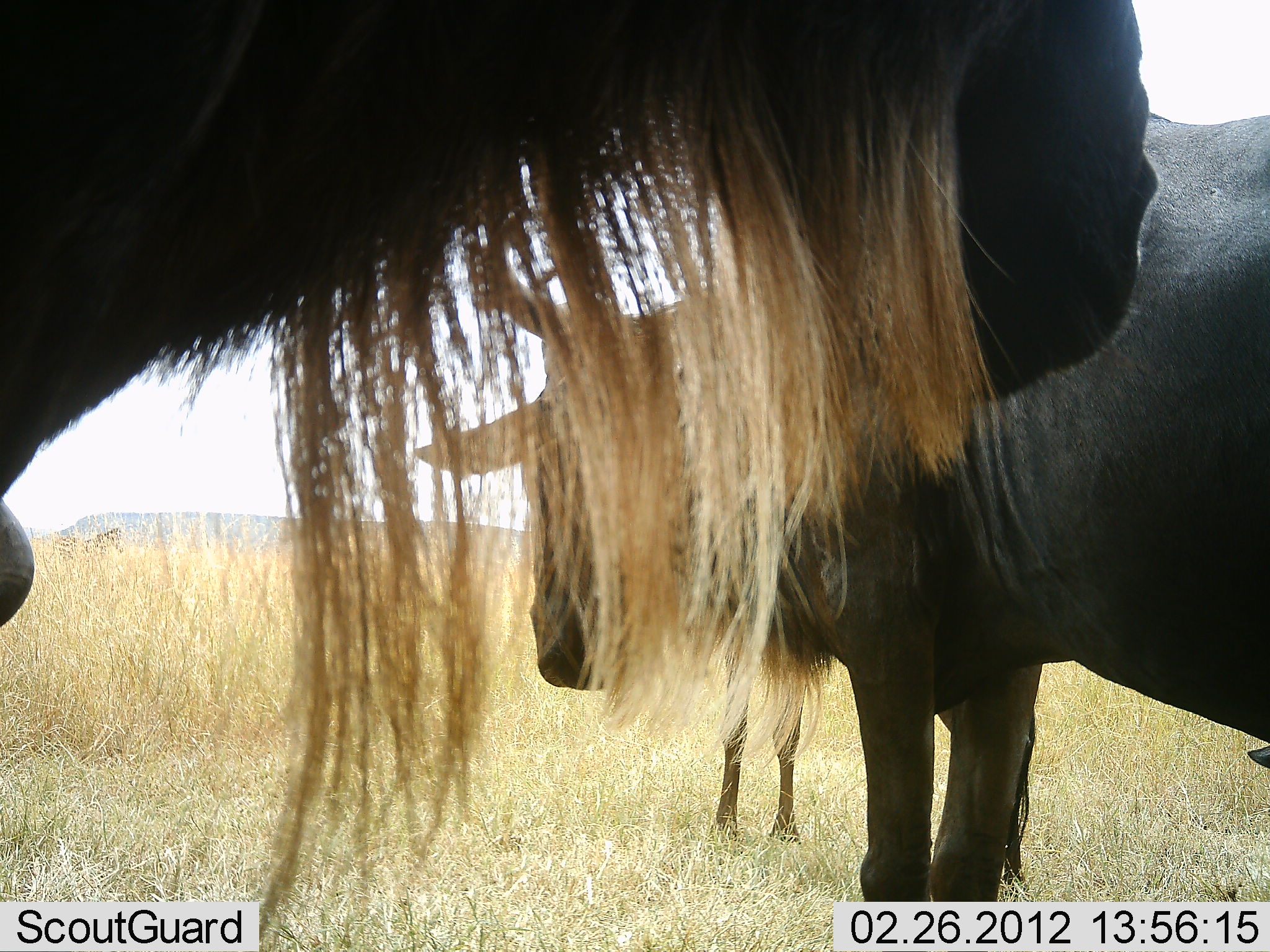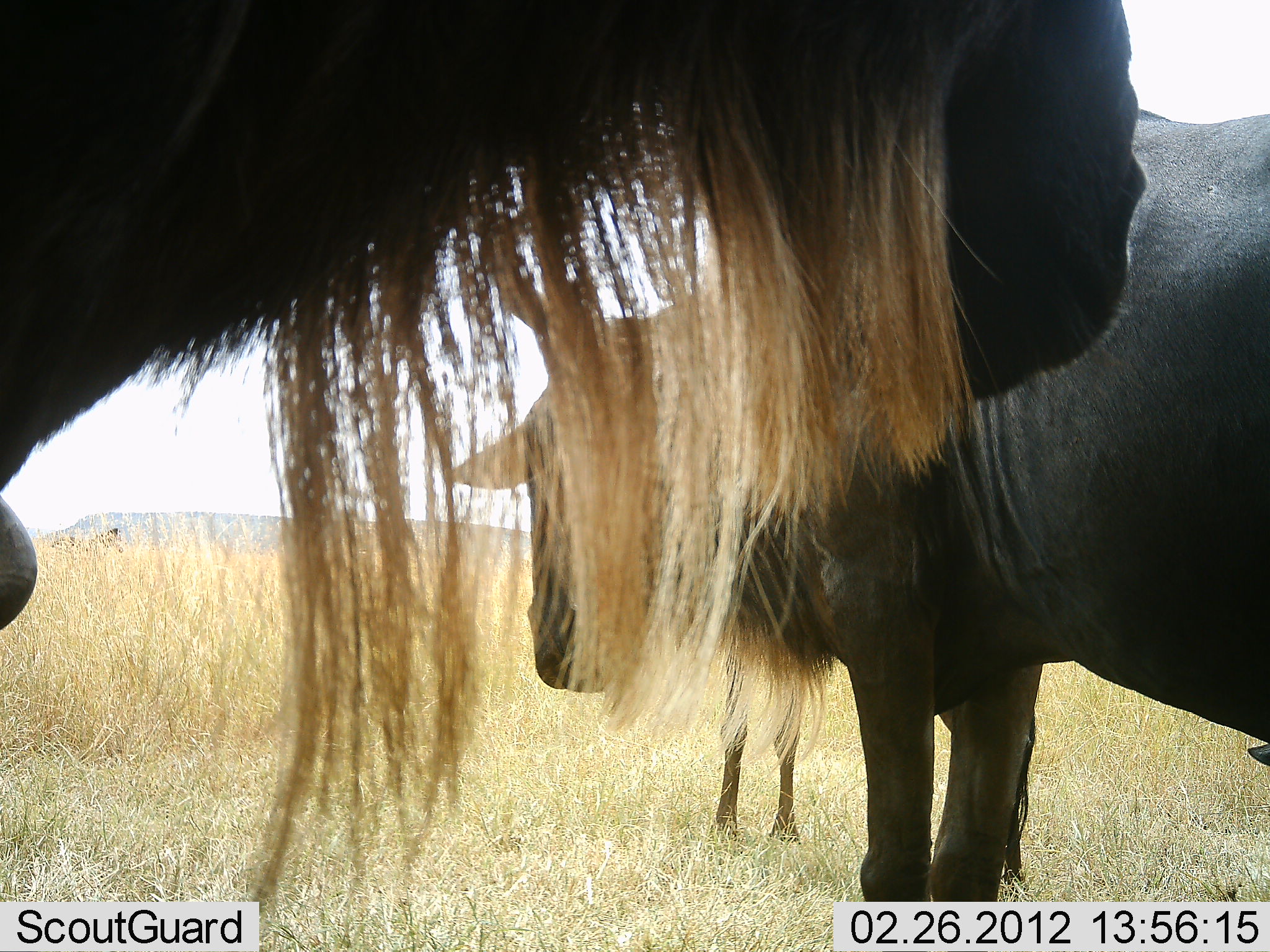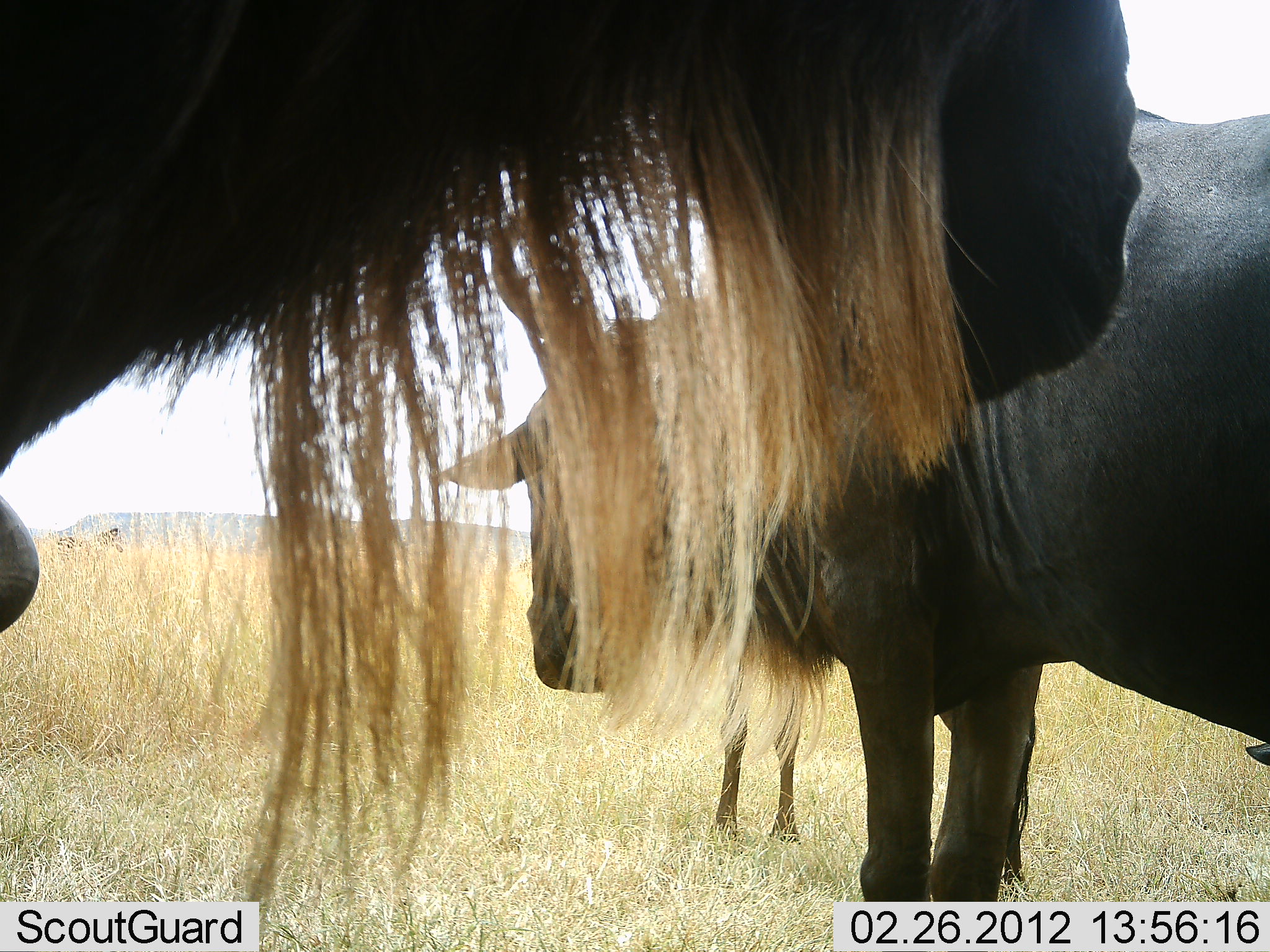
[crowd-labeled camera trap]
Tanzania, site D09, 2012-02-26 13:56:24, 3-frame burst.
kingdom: Animalia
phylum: Chordata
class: Mammalia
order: Artiodactyla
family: Bovidae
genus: Connochaetes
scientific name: Connochaetes taurinus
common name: blue wildebeest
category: wildebeest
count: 3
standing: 95%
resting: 19%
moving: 10%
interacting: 0%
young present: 10%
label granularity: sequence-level